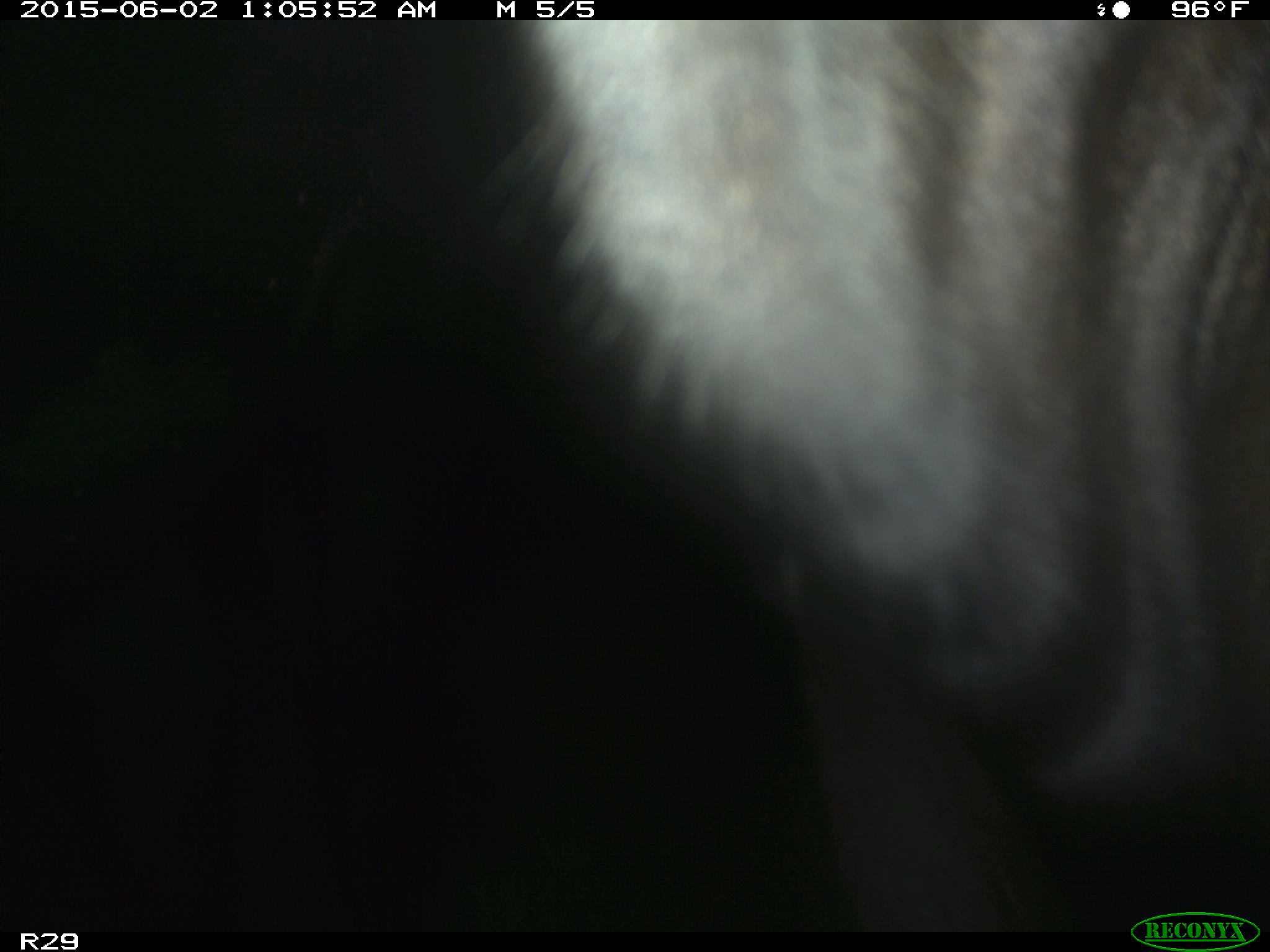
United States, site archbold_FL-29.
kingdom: Animalia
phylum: Chordata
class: Mammalia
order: Artiodactyla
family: Bovidae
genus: Bos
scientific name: Bos taurus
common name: domestic cow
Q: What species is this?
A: Bos taurus (domestic cow).